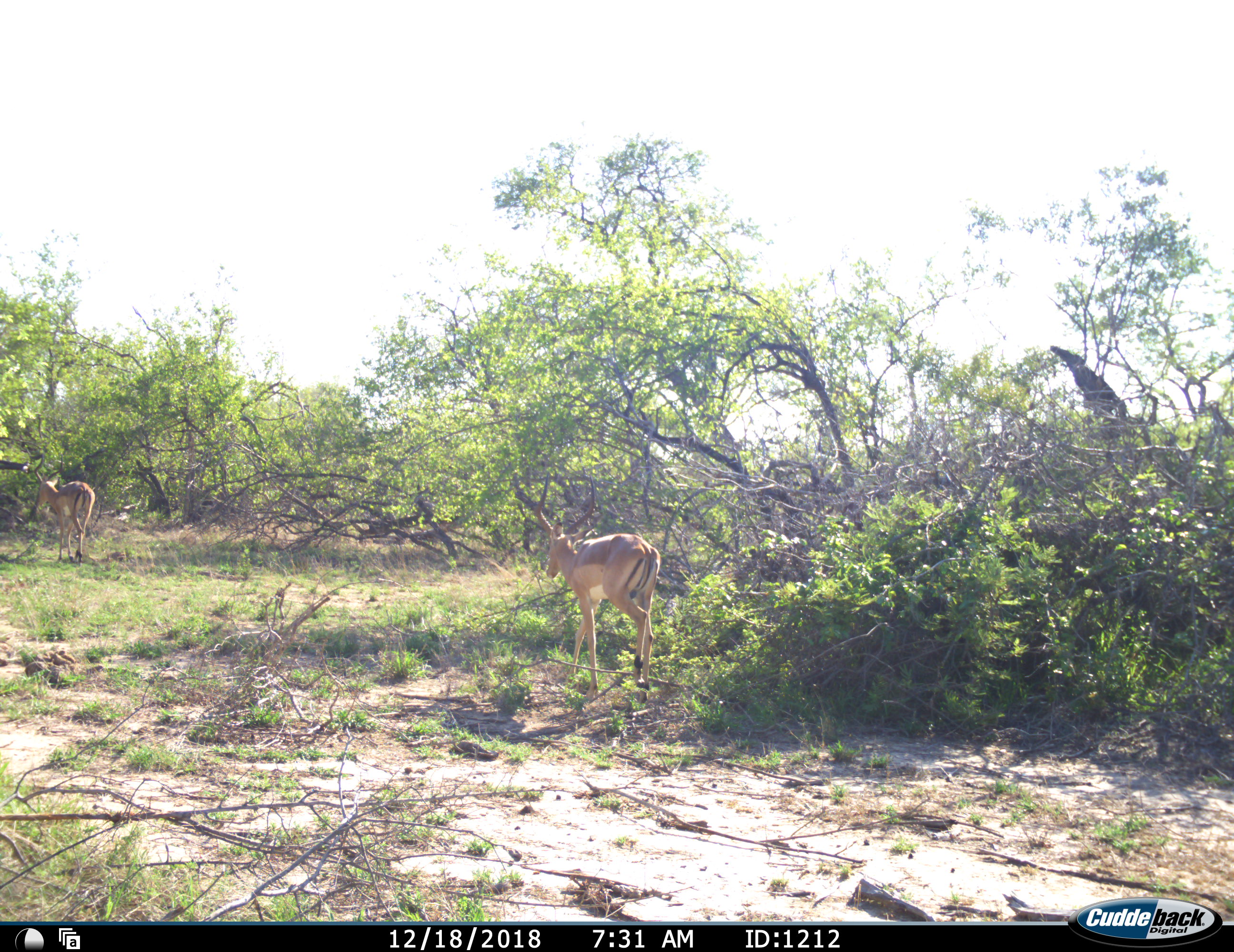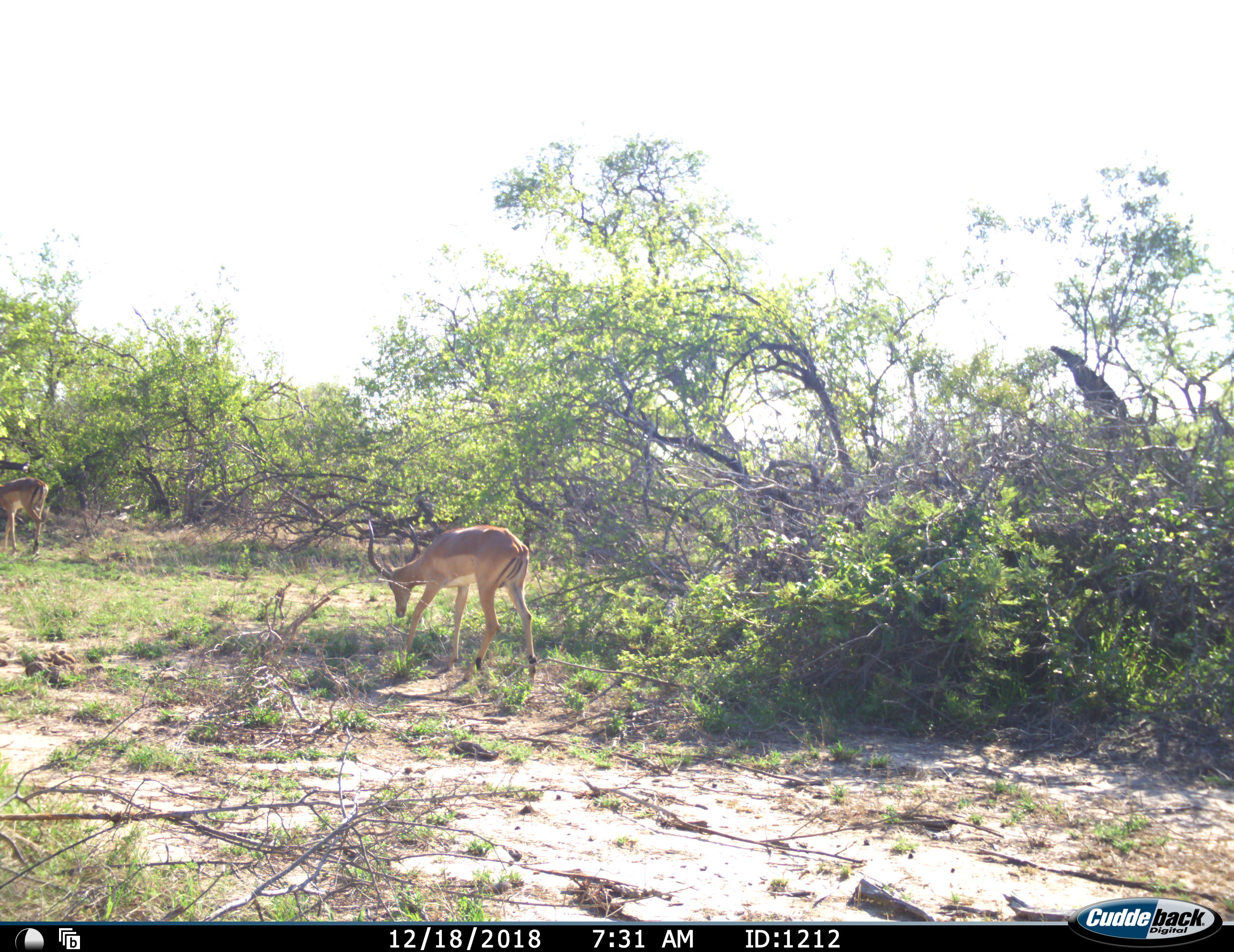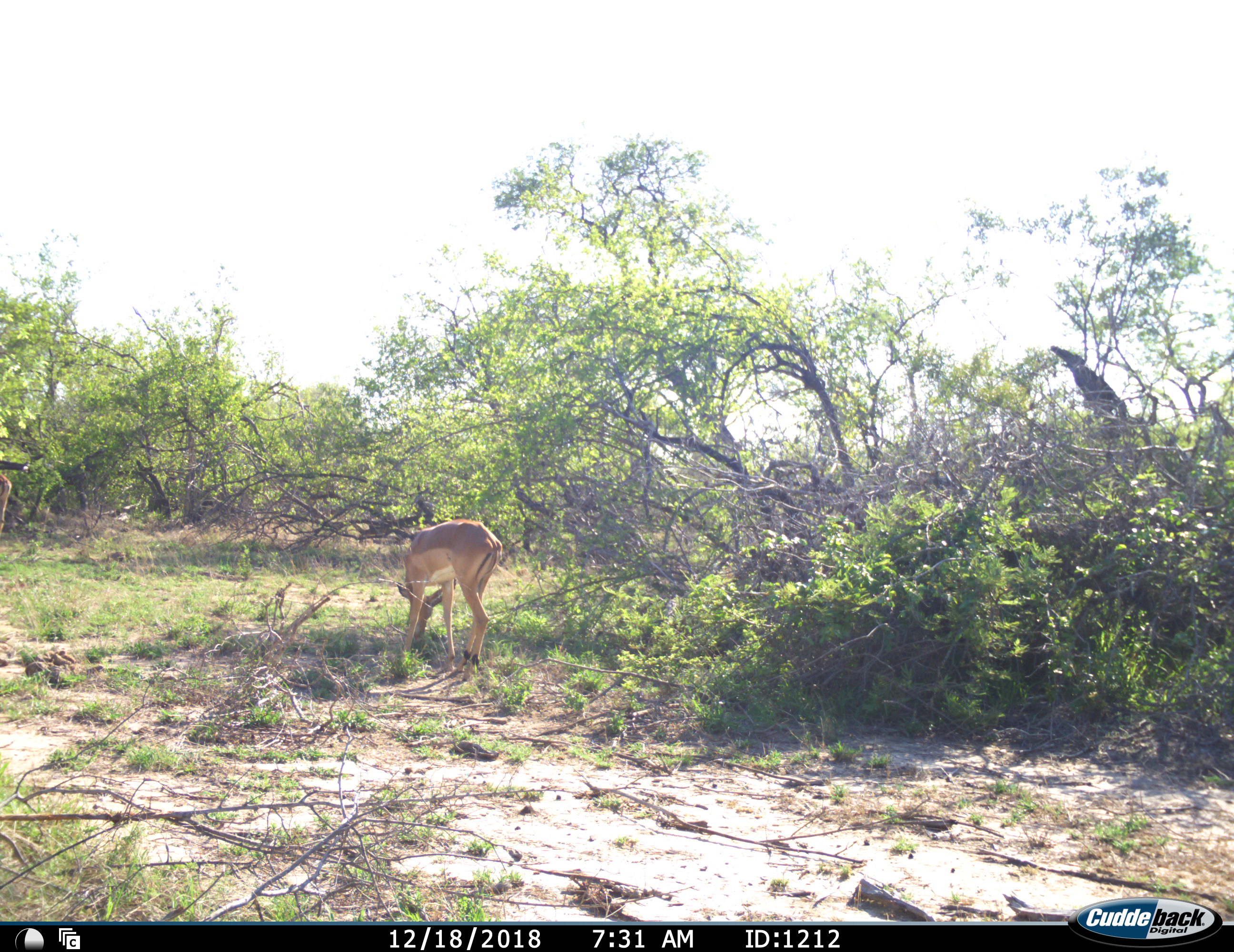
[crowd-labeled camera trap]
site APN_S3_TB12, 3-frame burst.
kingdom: Animalia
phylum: Chordata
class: Mammalia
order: Artiodactyla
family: Bovidae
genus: Aepyceros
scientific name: Aepyceros melampus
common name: impala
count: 2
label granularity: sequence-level